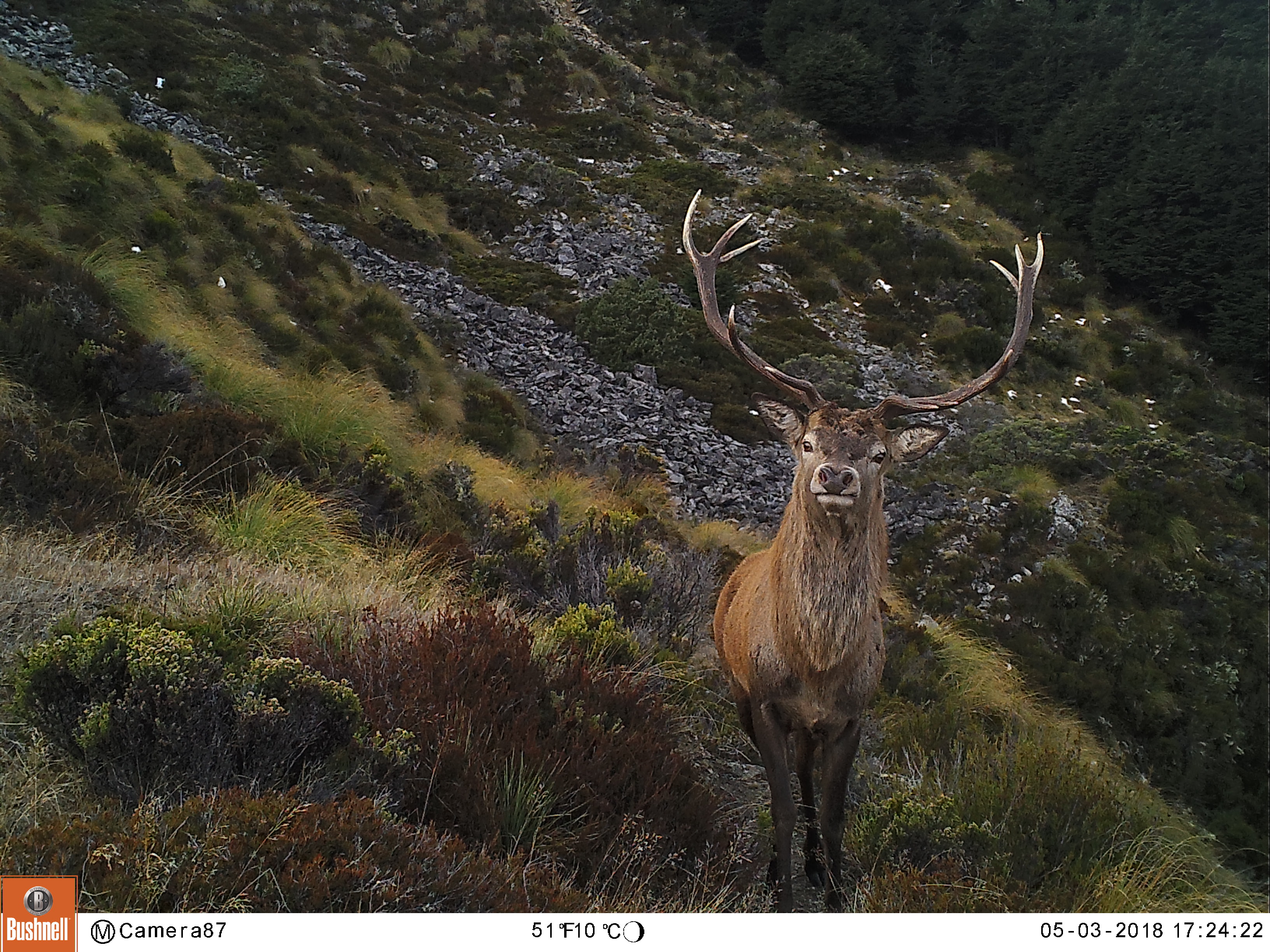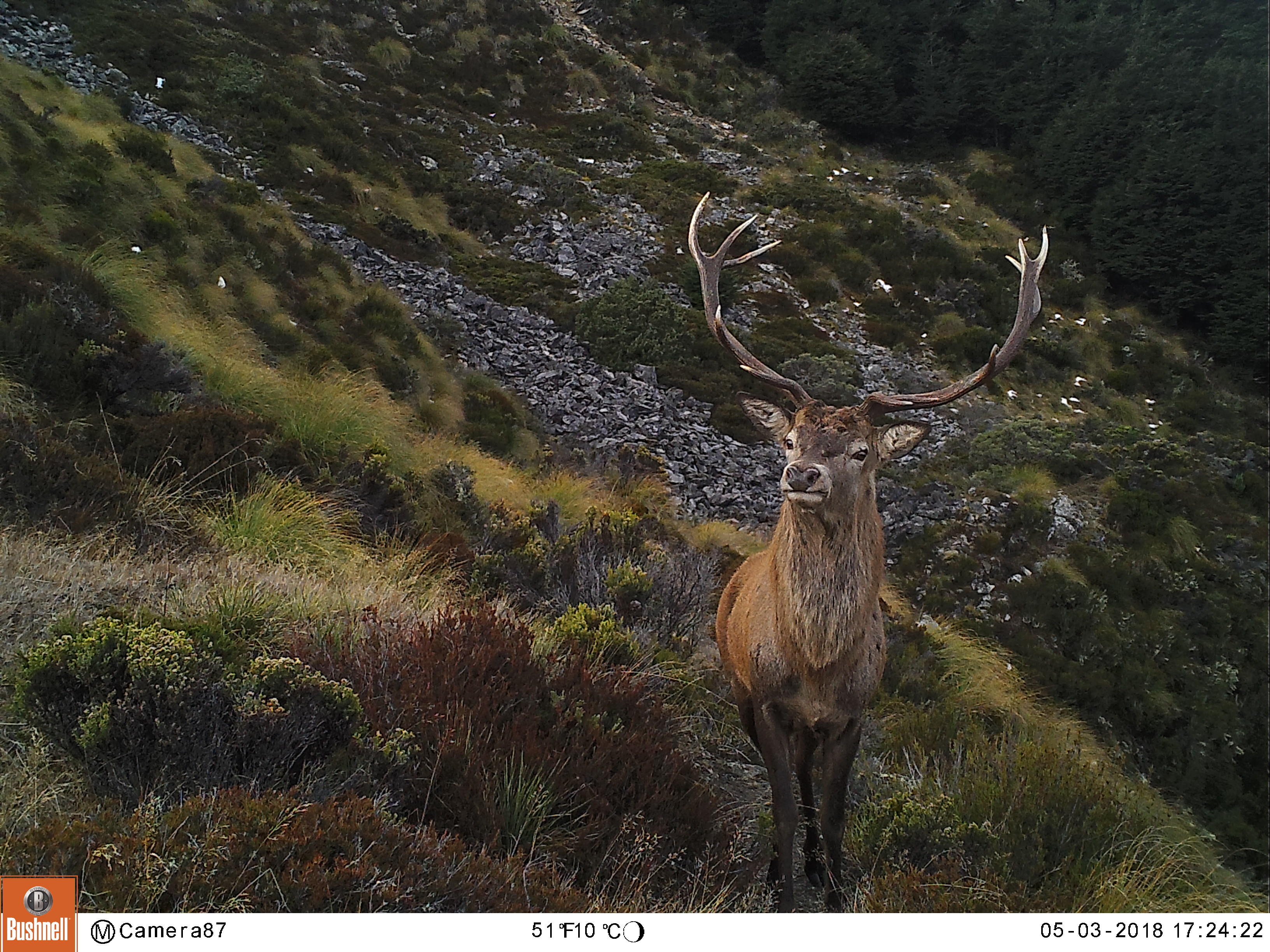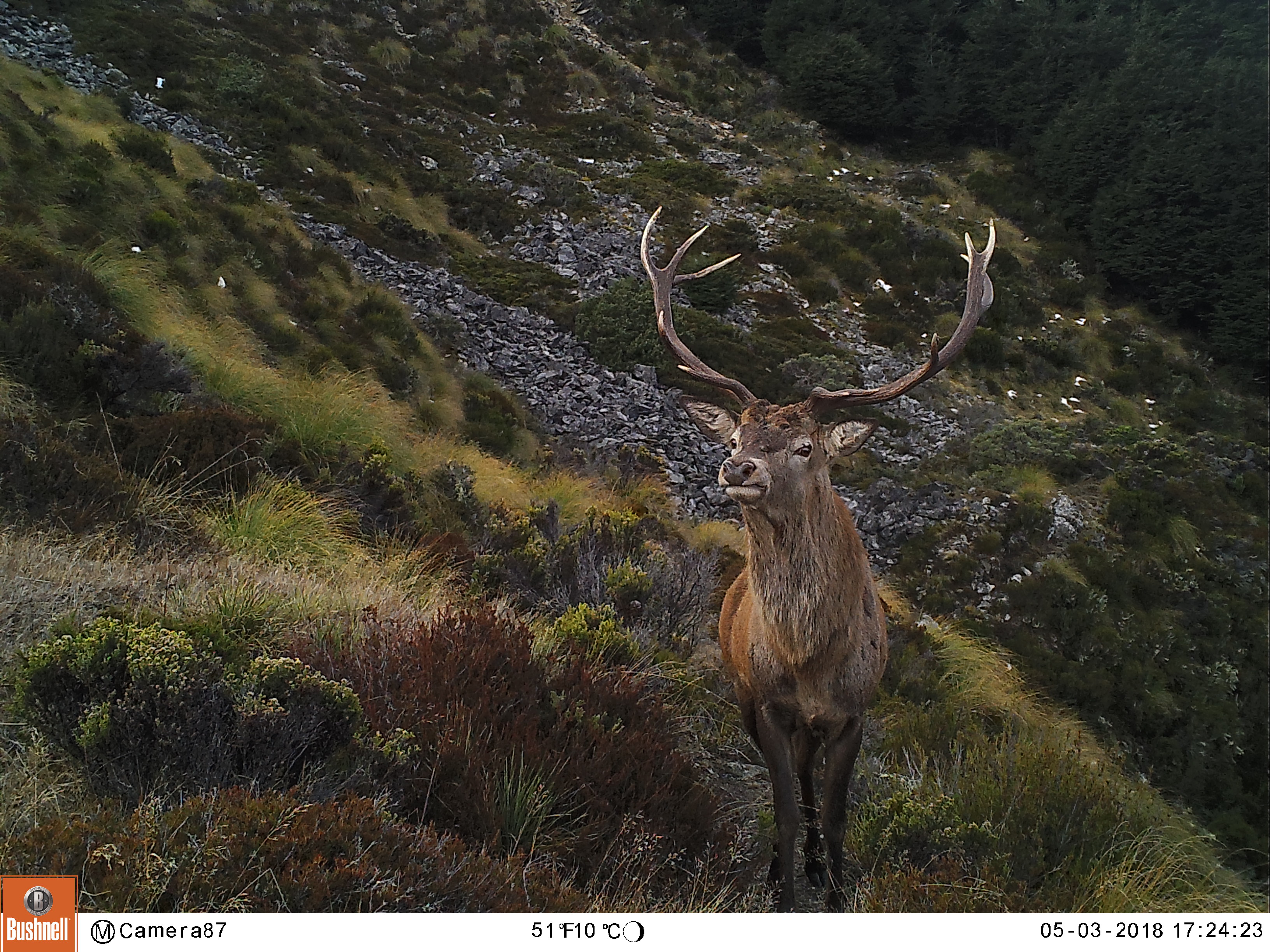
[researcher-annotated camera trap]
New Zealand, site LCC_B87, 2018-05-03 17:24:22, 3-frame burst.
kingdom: Animalia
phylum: Chordata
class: Mammalia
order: Artiodactyla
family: Cervidae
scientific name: Cervidae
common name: deer